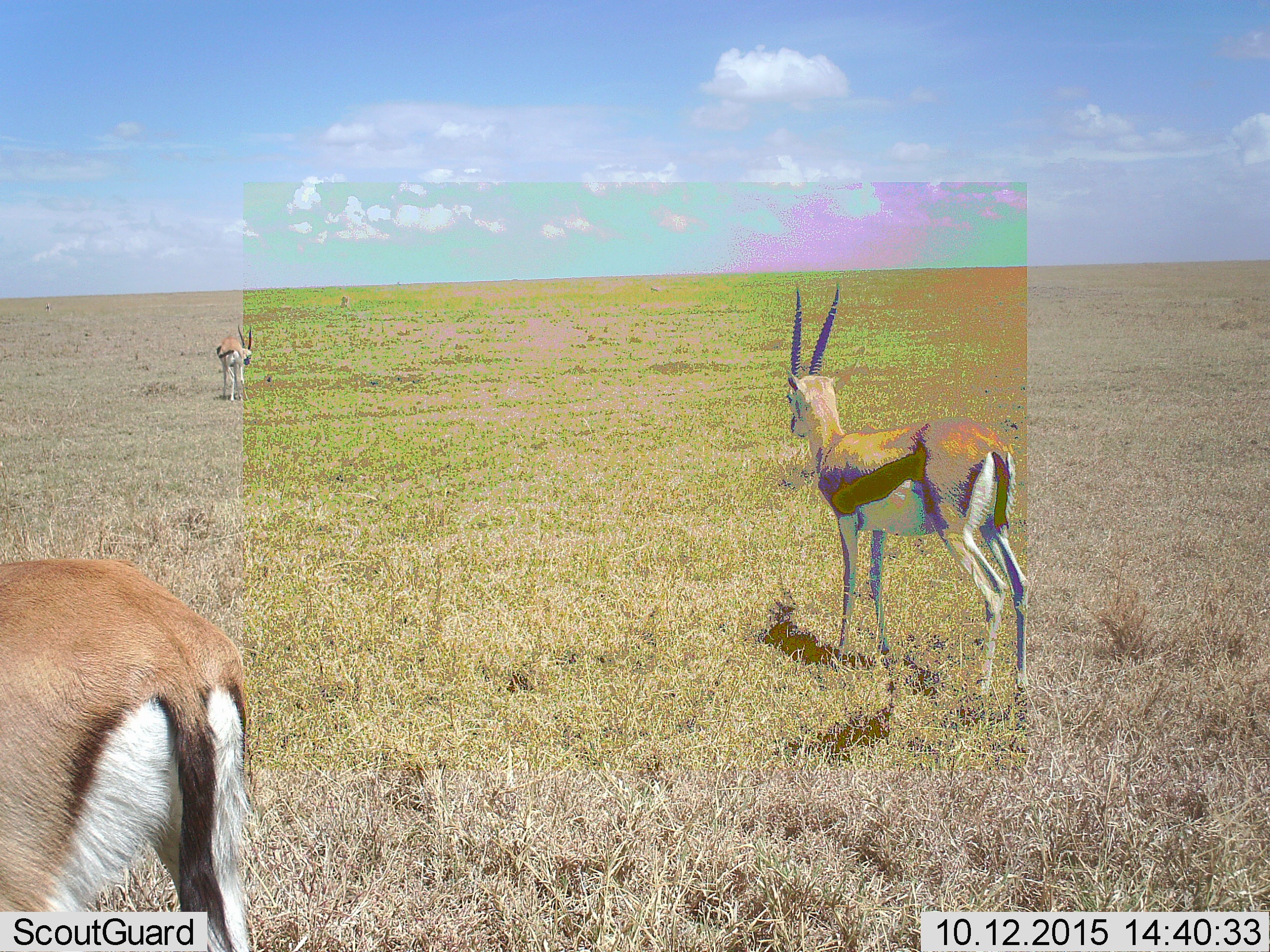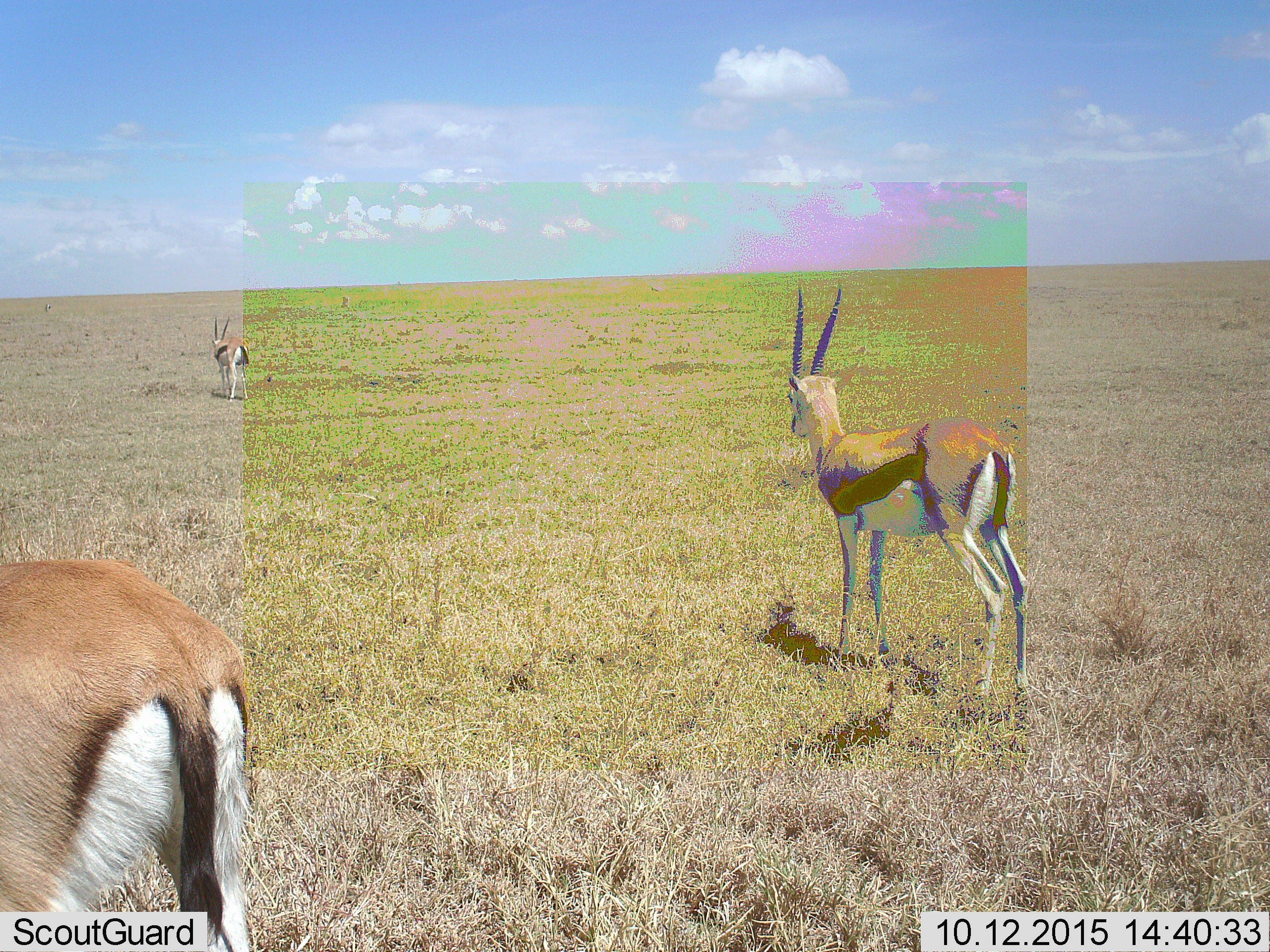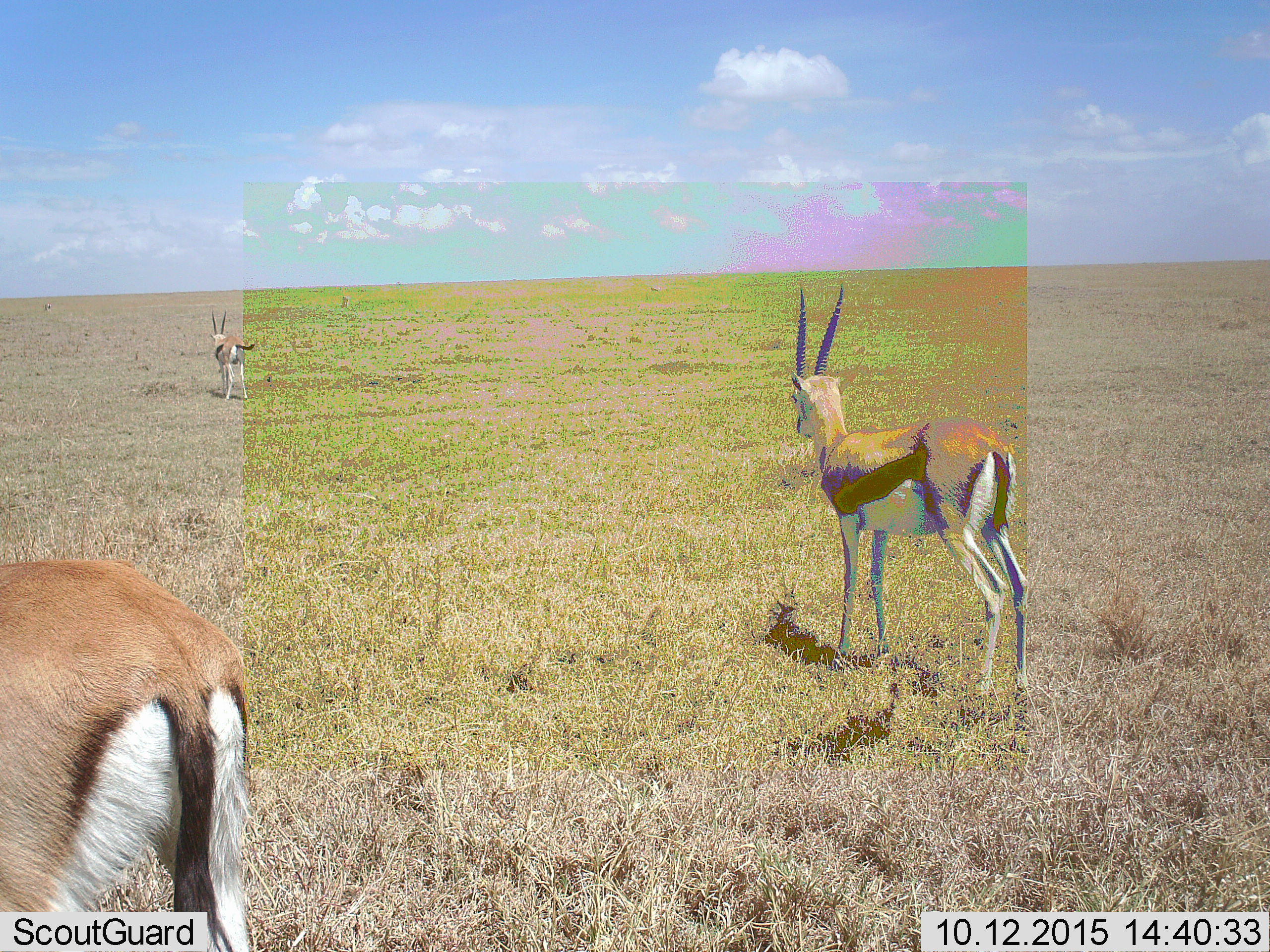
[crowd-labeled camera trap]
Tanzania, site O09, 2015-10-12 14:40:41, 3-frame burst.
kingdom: Animalia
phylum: Chordata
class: Mammalia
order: Artiodactyla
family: Bovidae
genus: Eudorcas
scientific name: Eudorcas thomsonii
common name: thomson's gazelle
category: gazellethomsons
Gazellethomsons (thomson's gazelle) (Eudorcas thomsonii), count 3. Behavior (volunteer vote fractions): standing 100%, resting 0%, moving 14%, interacting 0%. Young present (vote fraction): 0%. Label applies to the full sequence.